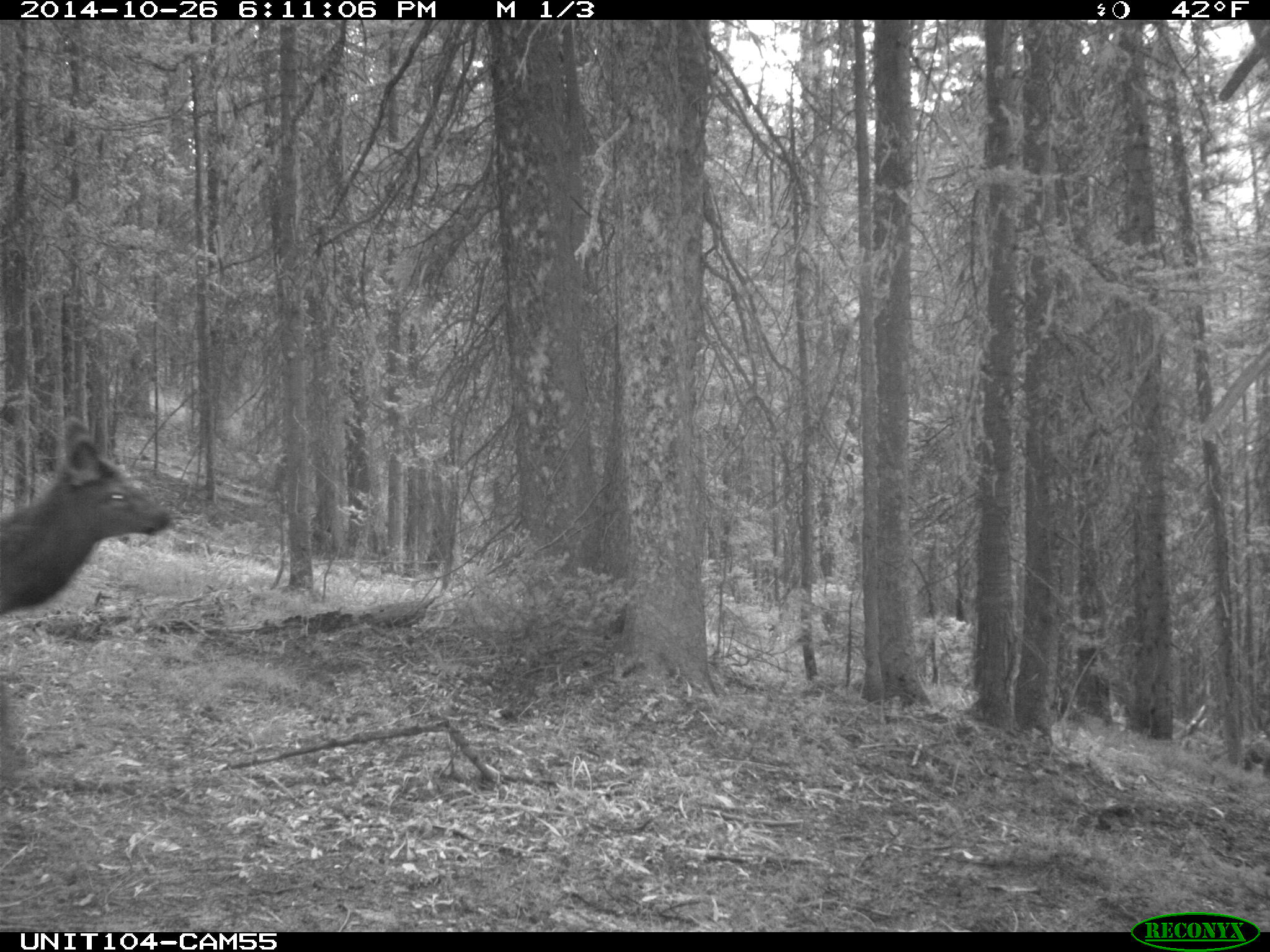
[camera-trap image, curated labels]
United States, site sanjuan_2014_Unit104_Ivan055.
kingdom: Animalia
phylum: Chordata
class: Mammalia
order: Artiodactyla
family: Cervidae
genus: Cervus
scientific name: Cervus elaphus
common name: red deer